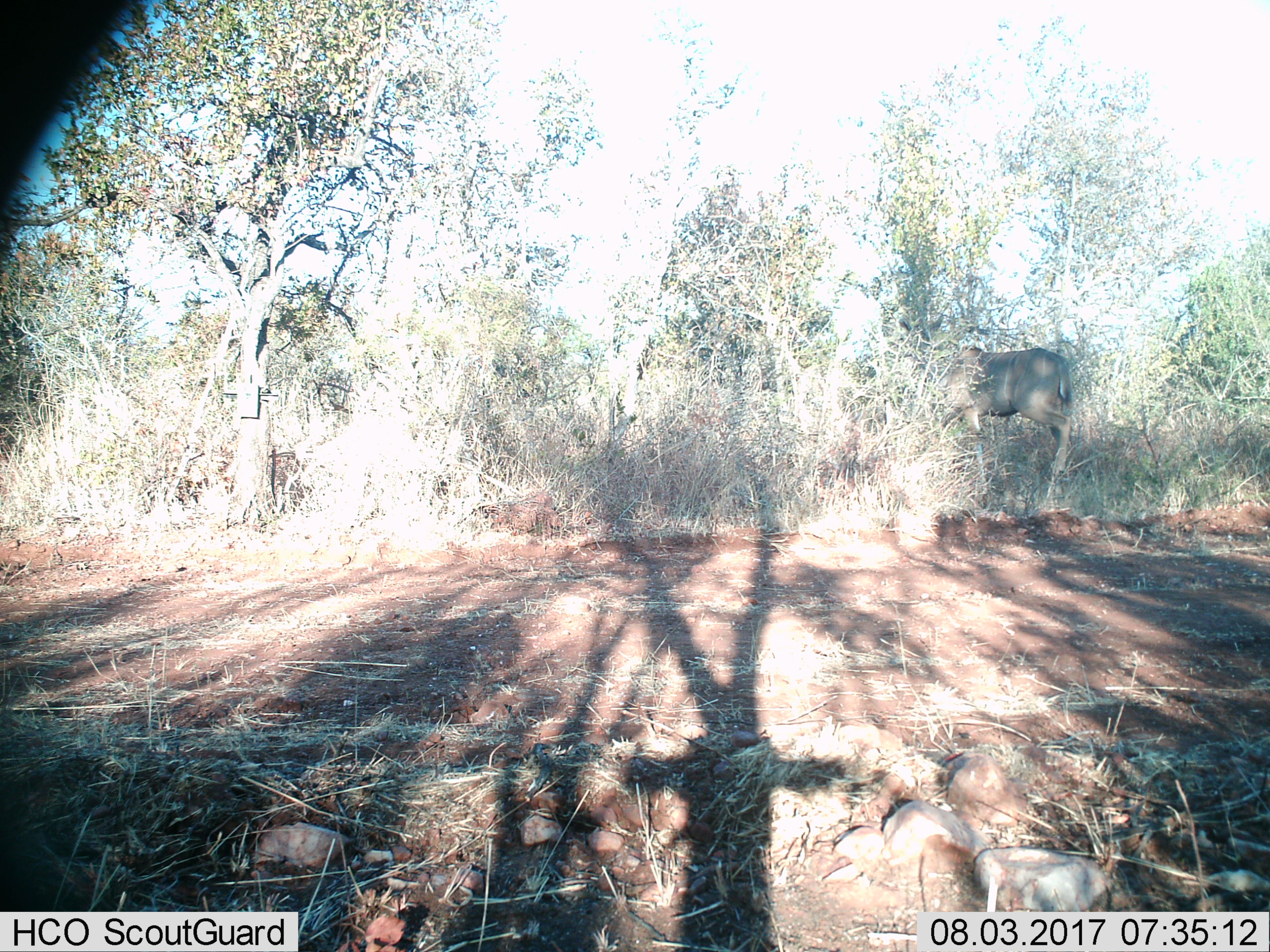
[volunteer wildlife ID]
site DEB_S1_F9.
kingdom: Animalia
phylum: Chordata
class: Mammalia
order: Artiodactyla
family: Bovidae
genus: Tragelaphus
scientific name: Tragelaphus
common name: kudu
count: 1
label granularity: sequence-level